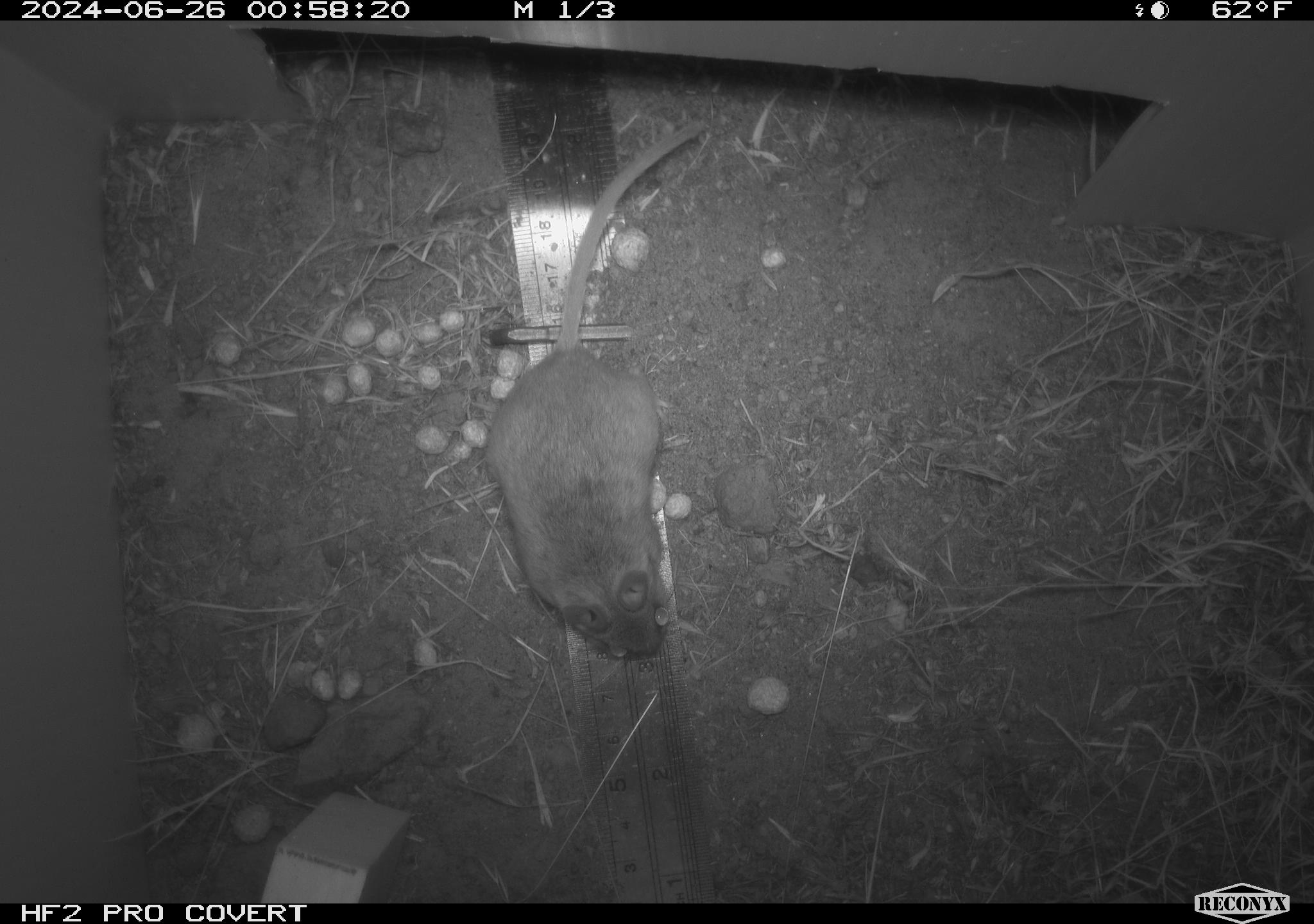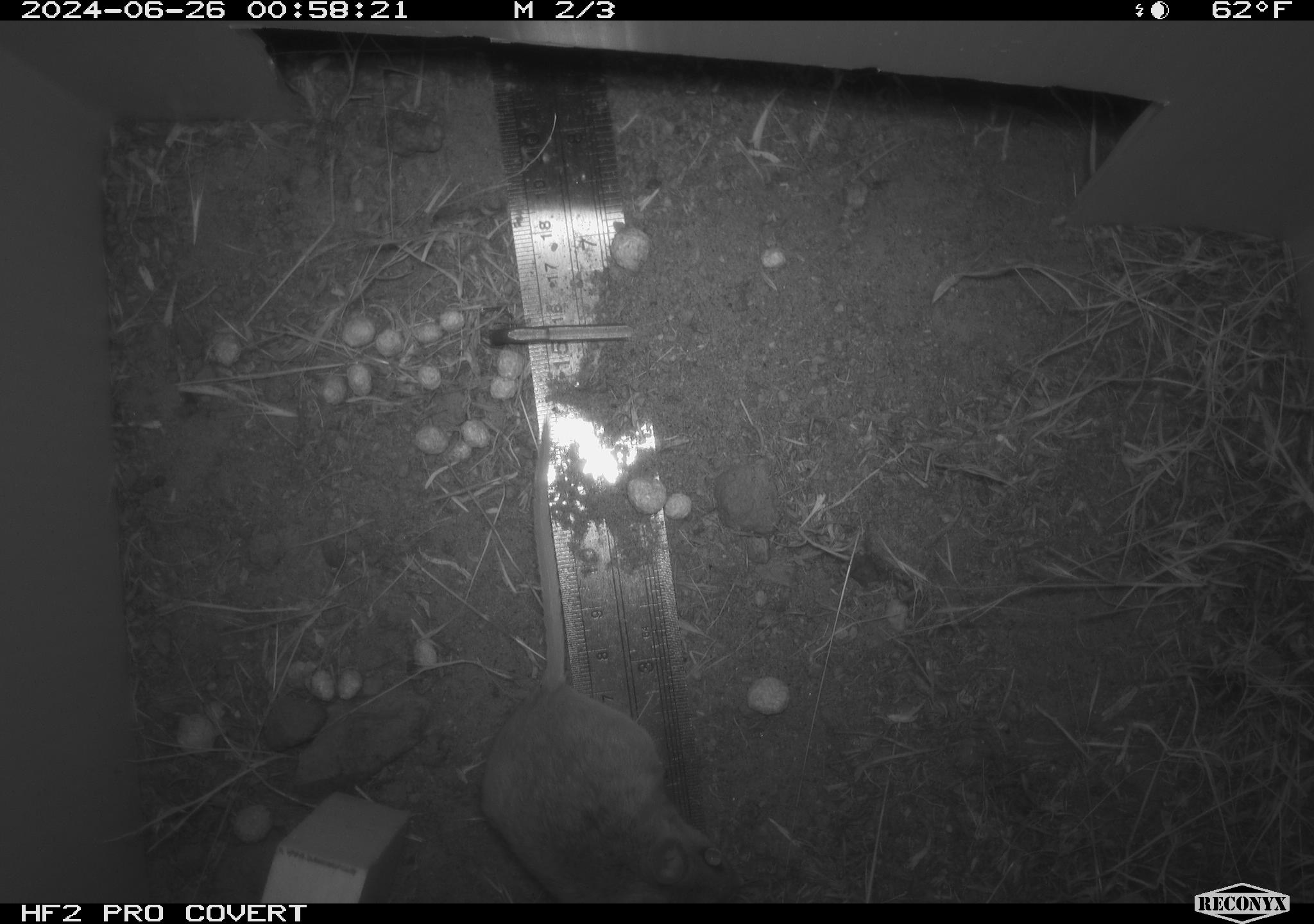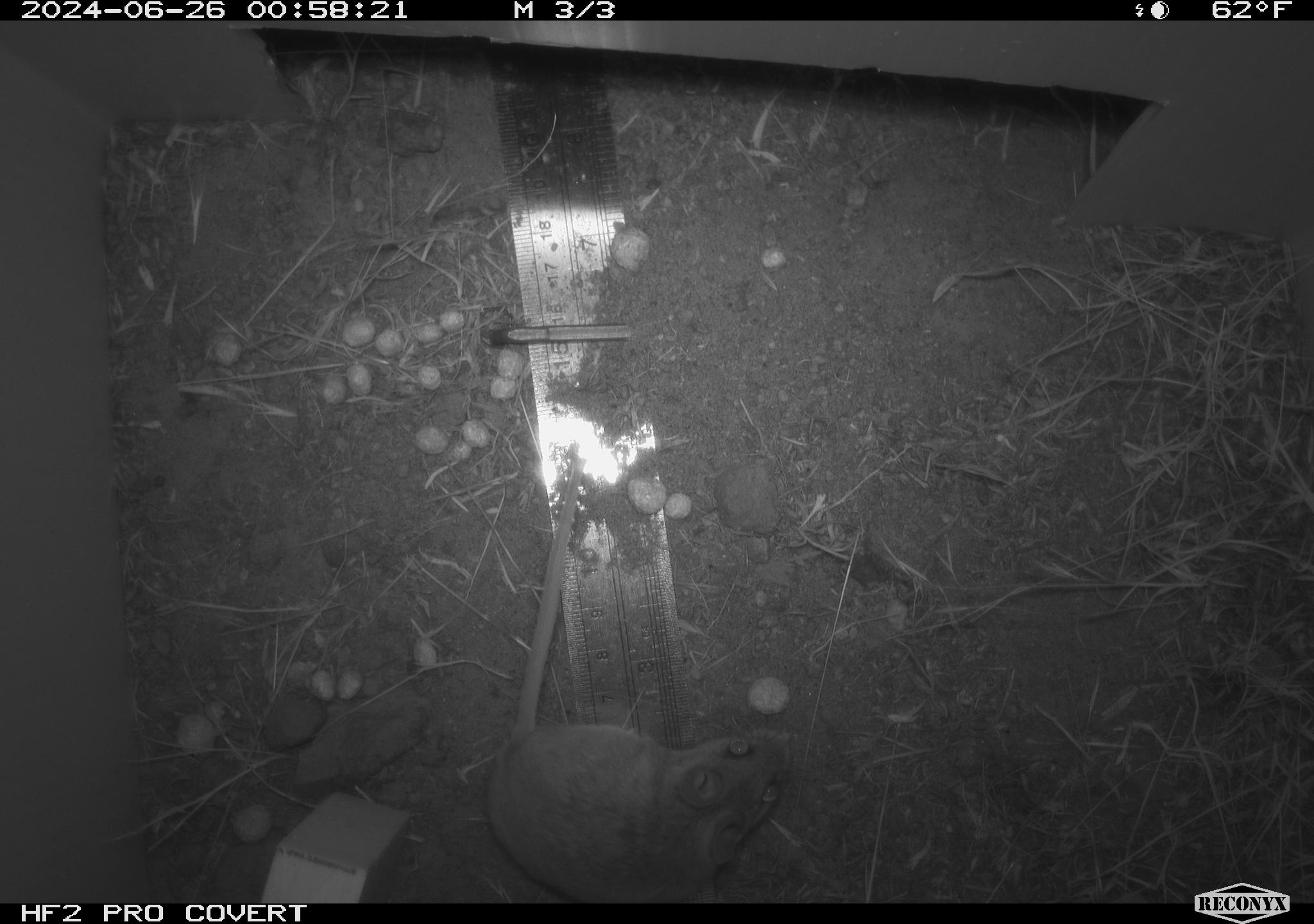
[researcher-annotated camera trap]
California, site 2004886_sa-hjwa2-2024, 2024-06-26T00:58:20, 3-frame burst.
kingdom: Animalia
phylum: Chordata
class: Mammalia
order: Rodentia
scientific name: Rodentia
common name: rodent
Rodent (Rodentia).